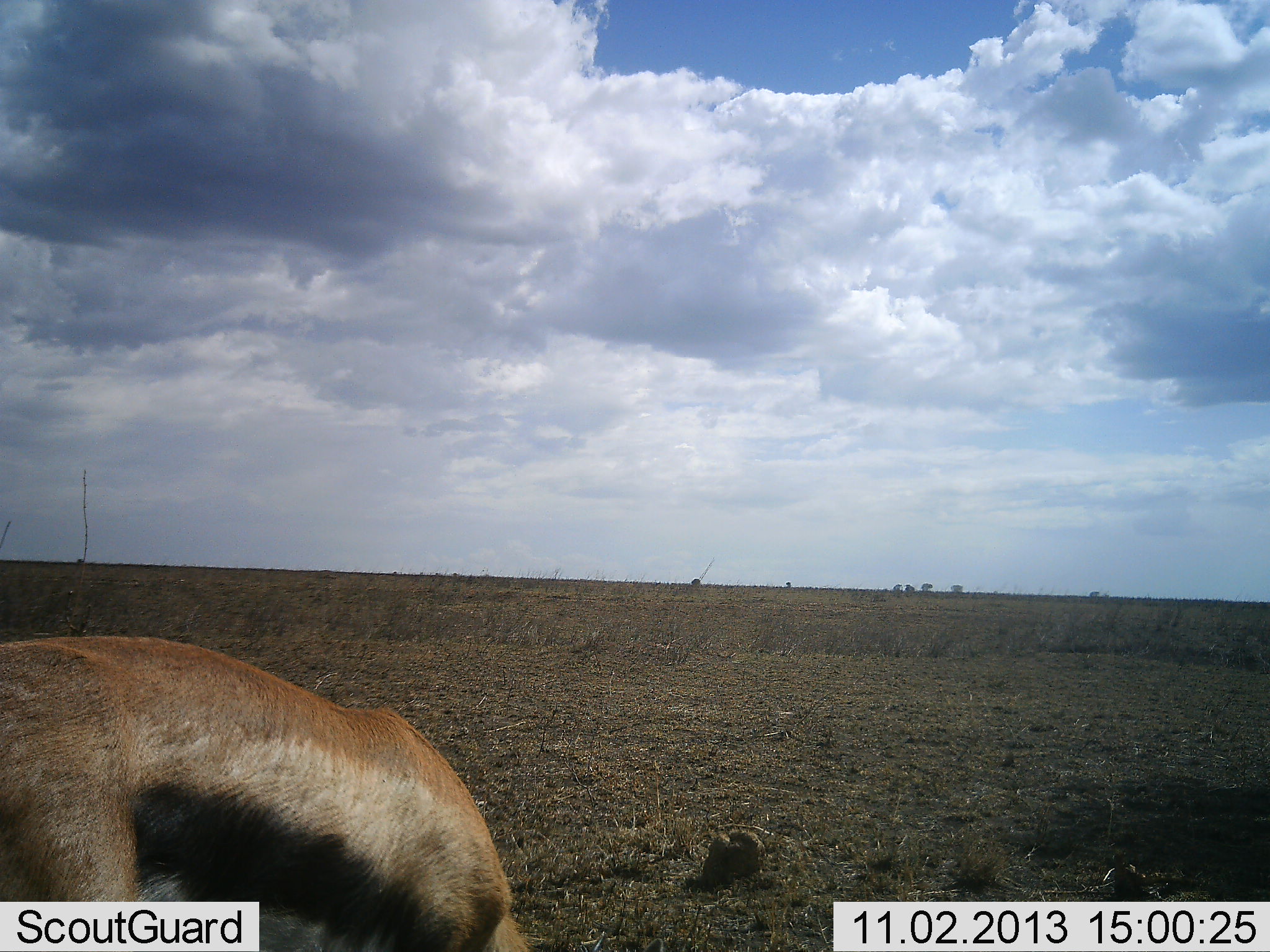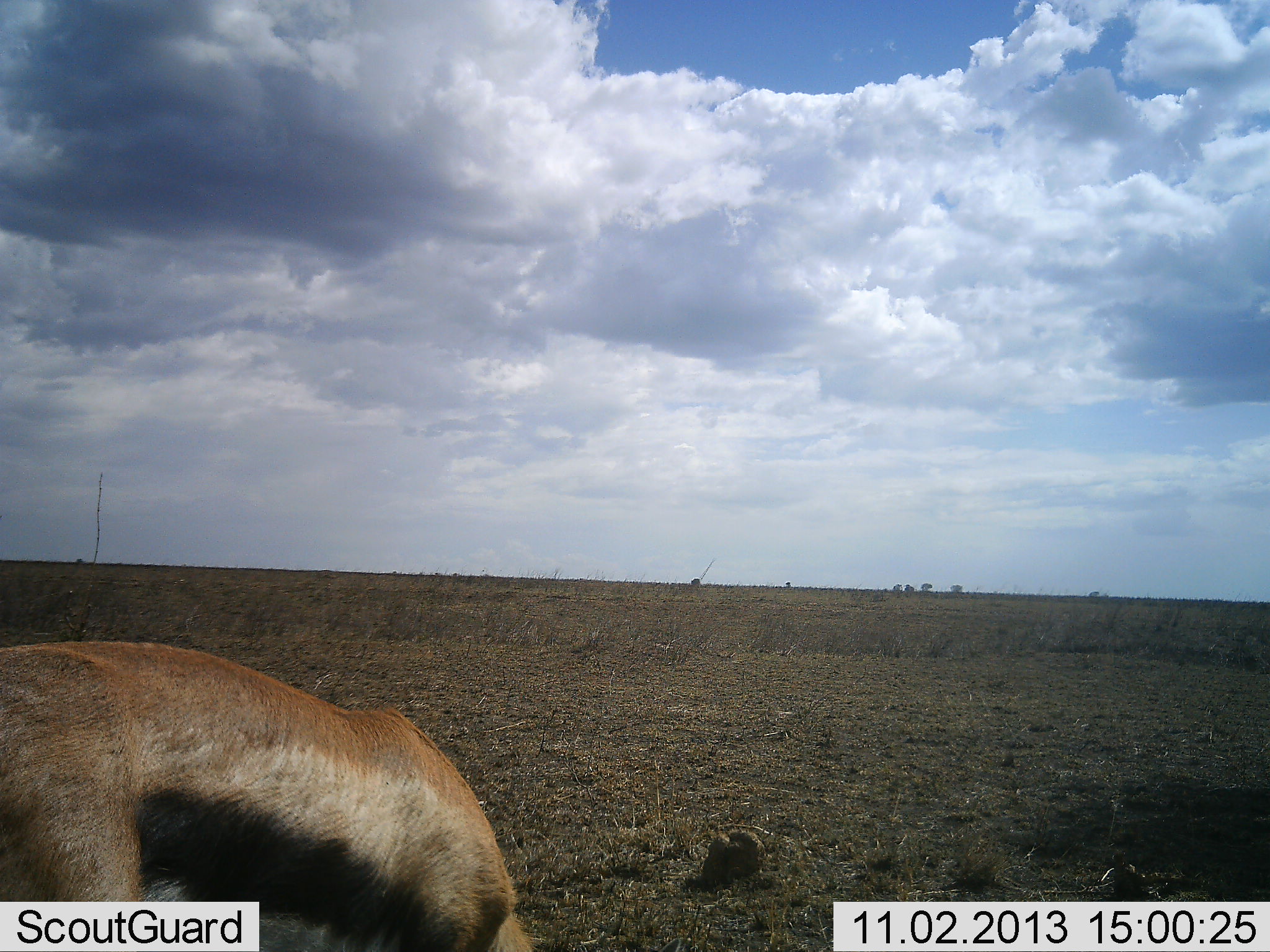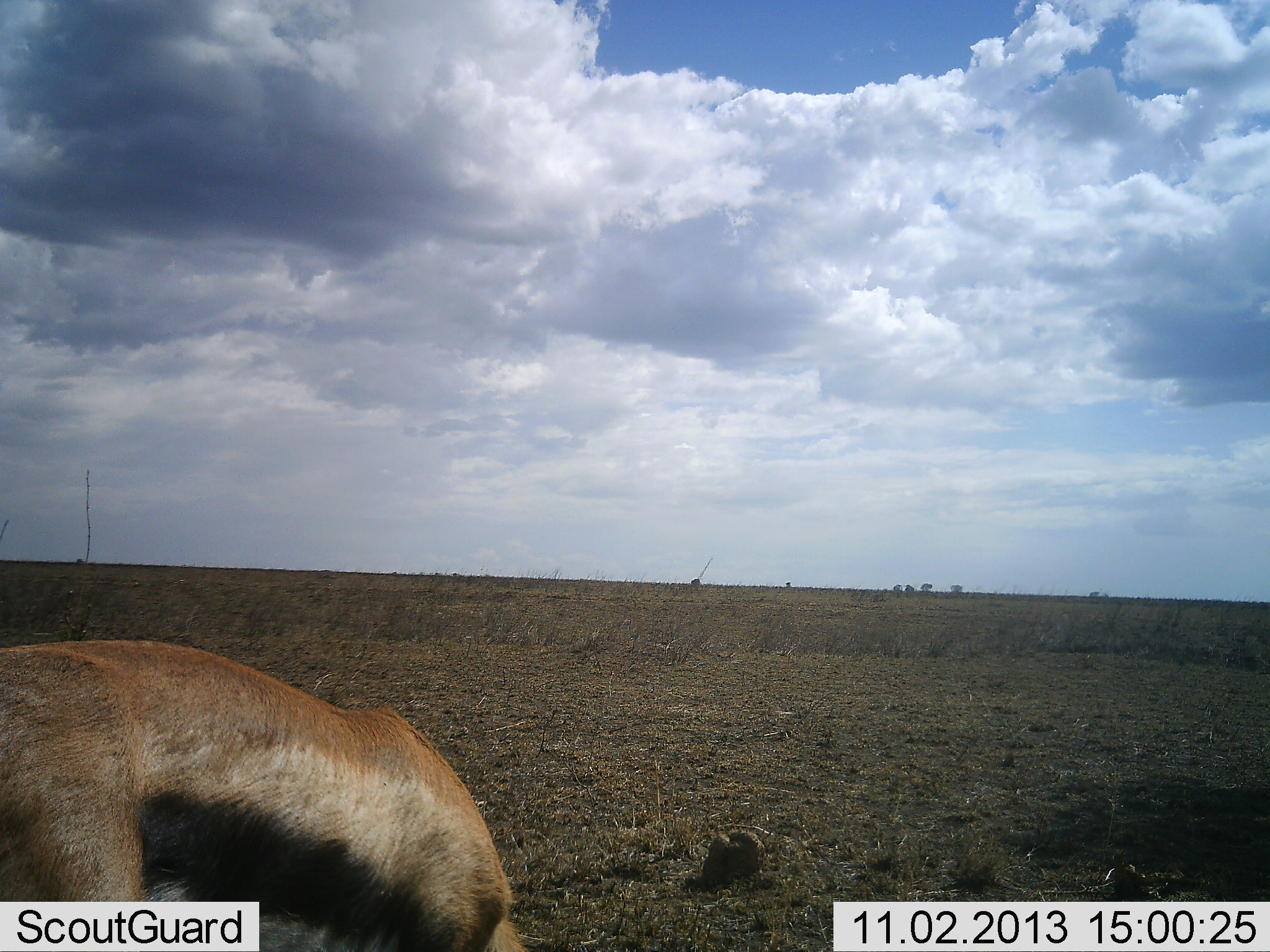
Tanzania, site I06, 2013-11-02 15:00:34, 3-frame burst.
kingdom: Animalia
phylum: Chordata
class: Mammalia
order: Artiodactyla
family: Bovidae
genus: Eudorcas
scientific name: Eudorcas thomsonii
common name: thomson's gazelle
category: gazellethomsons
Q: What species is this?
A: Gazellethomsons (thomson's gazelle) (Eudorcas thomsonii).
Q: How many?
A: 1.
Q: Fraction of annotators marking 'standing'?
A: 50%.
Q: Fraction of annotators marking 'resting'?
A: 0%.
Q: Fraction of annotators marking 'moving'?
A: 0%.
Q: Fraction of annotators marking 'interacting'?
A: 0%.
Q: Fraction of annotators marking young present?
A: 0%.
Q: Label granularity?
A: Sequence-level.